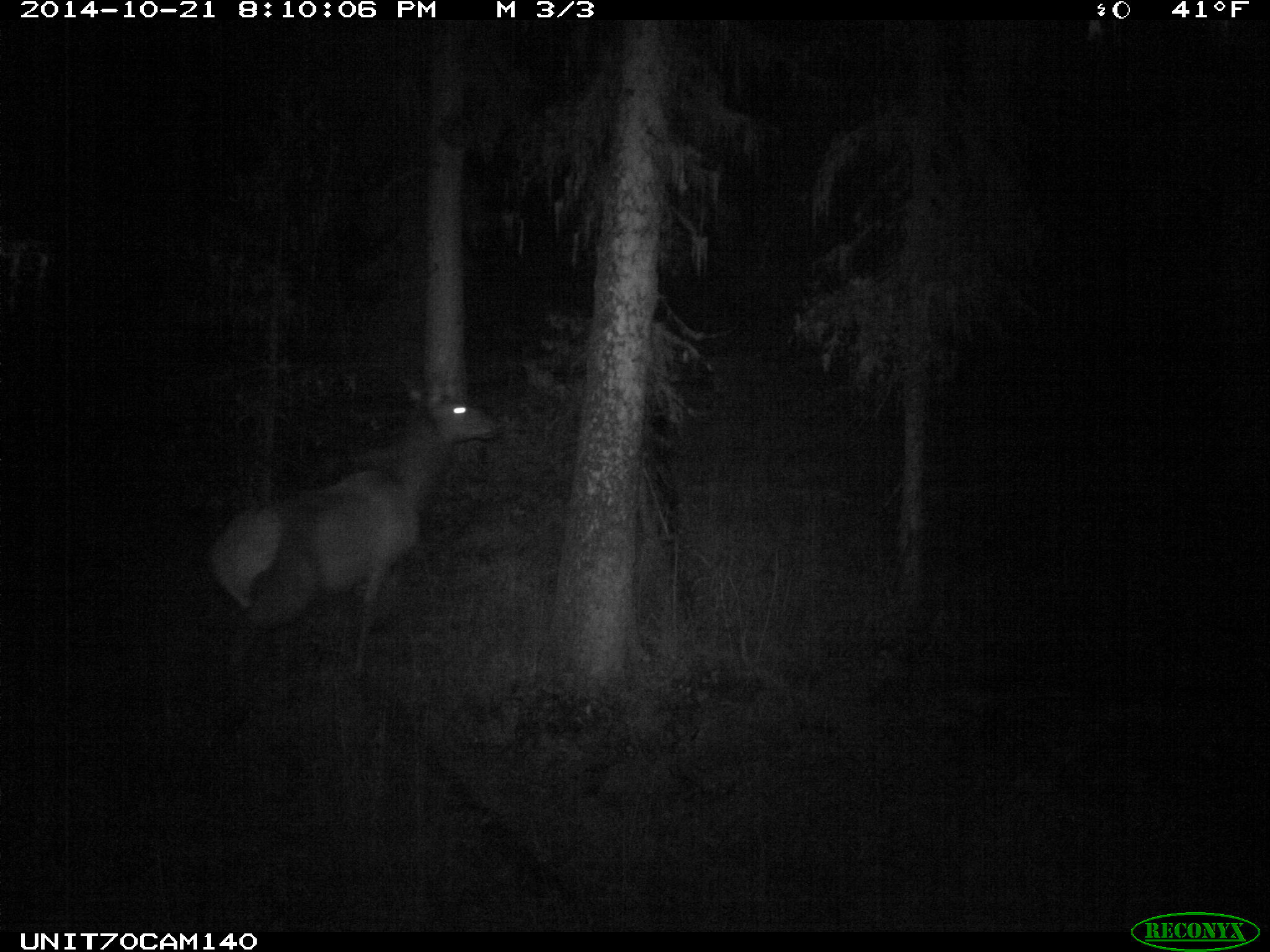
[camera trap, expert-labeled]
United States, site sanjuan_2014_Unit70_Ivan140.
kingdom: Animalia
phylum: Chordata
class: Mammalia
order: Artiodactyla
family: Cervidae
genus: Cervus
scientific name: Cervus elaphus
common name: red deer